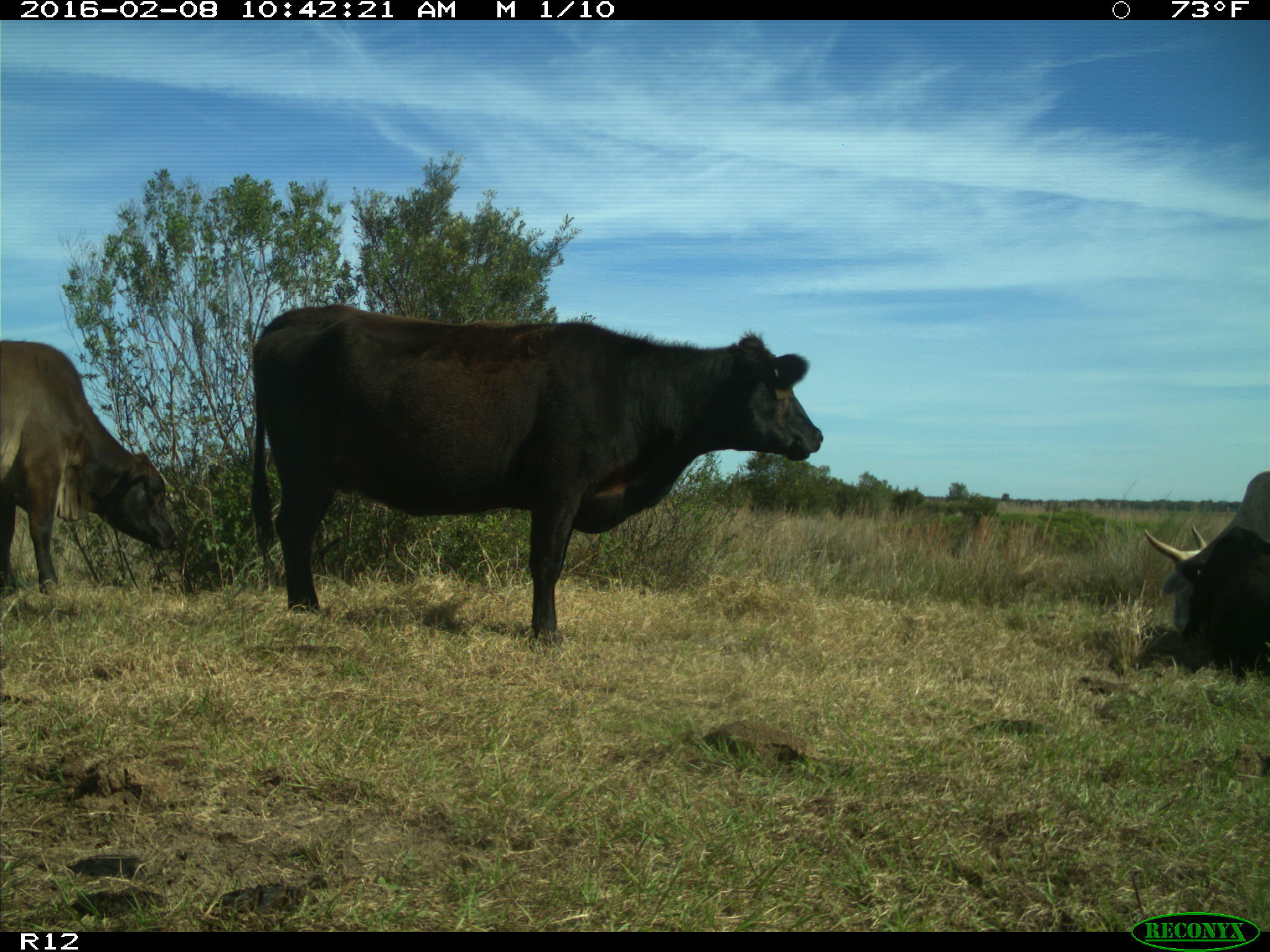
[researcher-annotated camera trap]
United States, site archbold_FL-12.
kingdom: Animalia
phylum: Chordata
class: Mammalia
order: Artiodactyla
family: Bovidae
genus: Bos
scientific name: Bos taurus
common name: domestic cow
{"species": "Bos taurus (domestic cow)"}